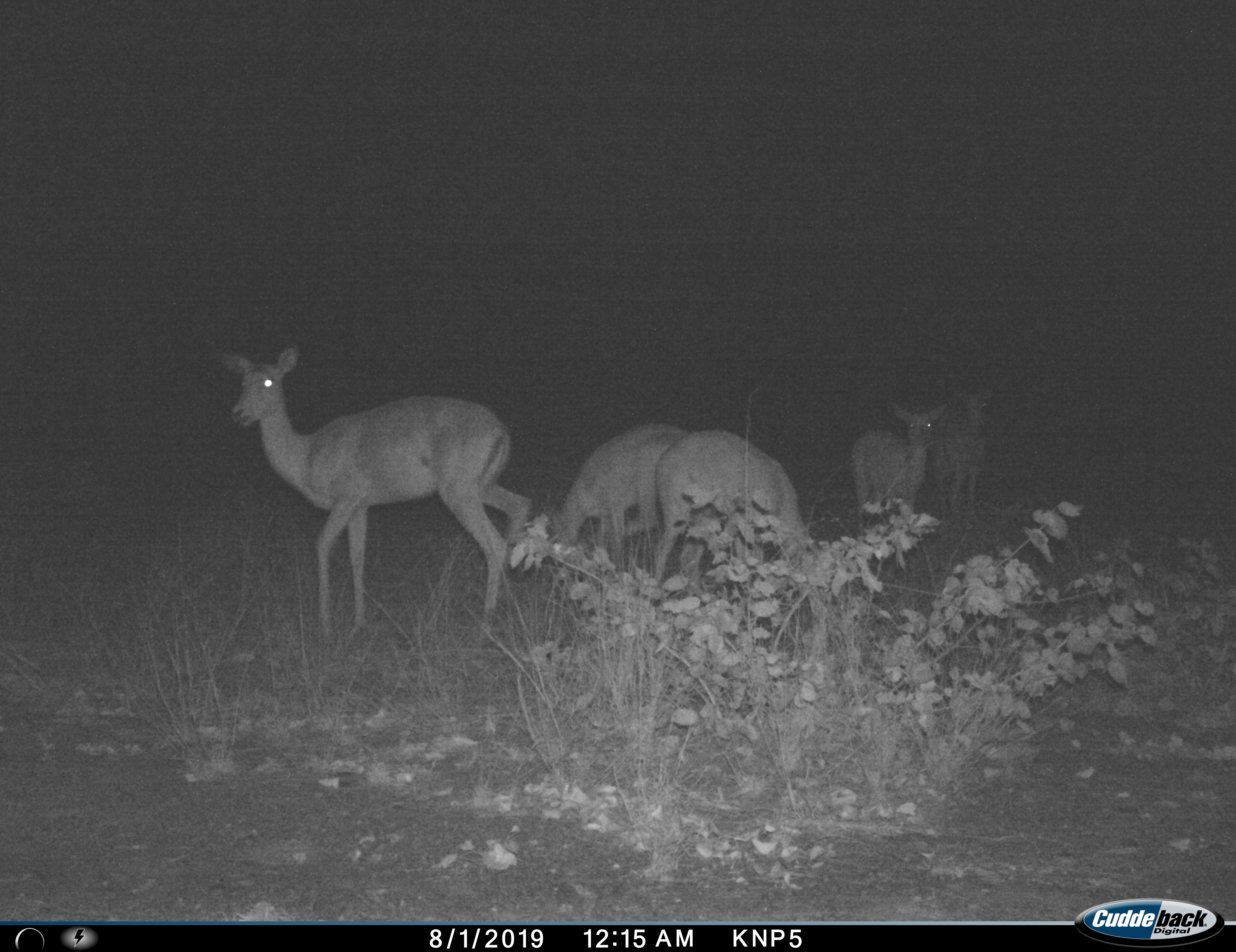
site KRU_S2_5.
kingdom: Animalia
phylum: Chordata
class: Mammalia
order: Artiodactyla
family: Bovidae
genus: Aepyceros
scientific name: Aepyceros melampus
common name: impala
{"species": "impala (Aepyceros melampus)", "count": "5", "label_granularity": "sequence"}